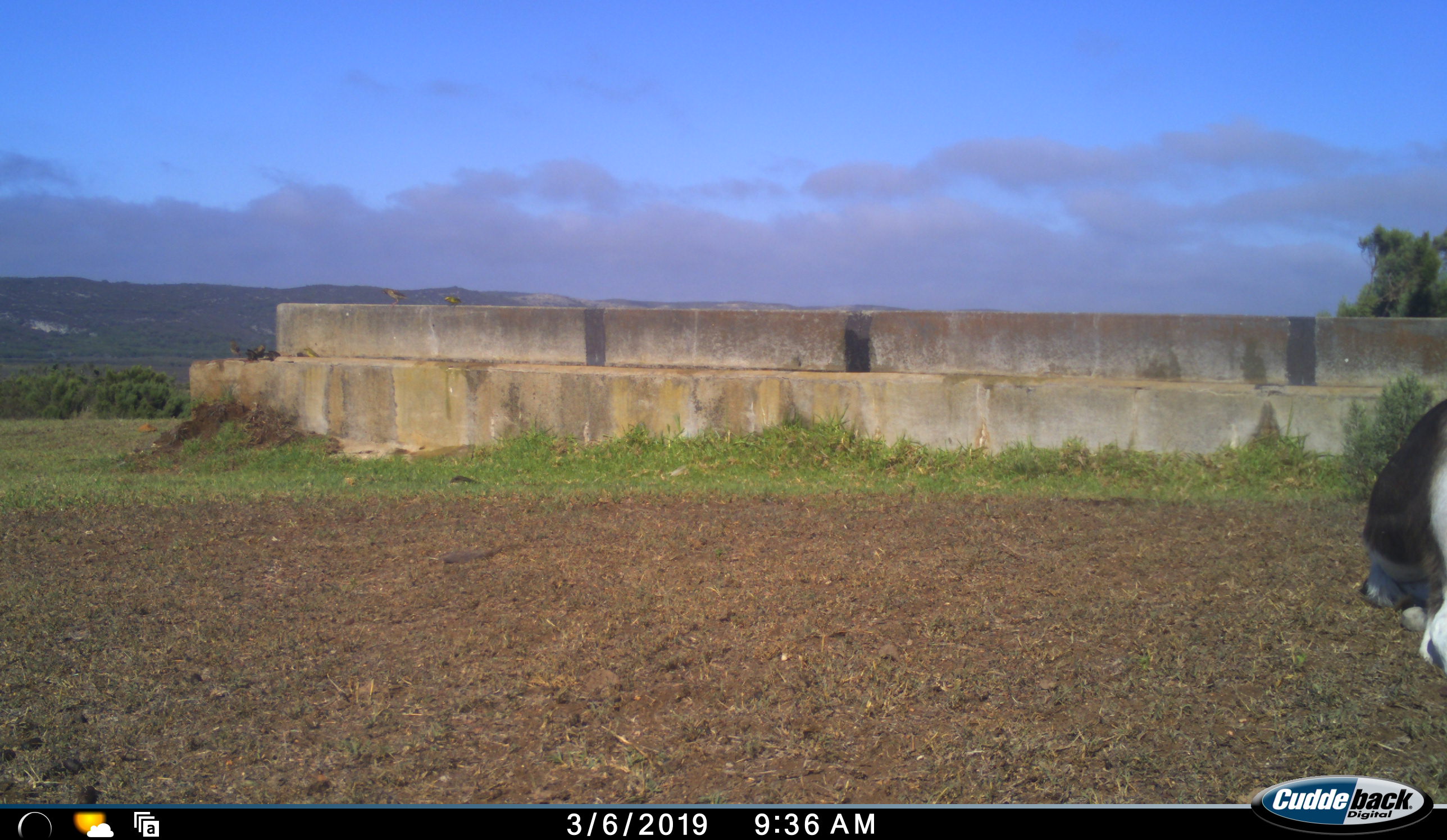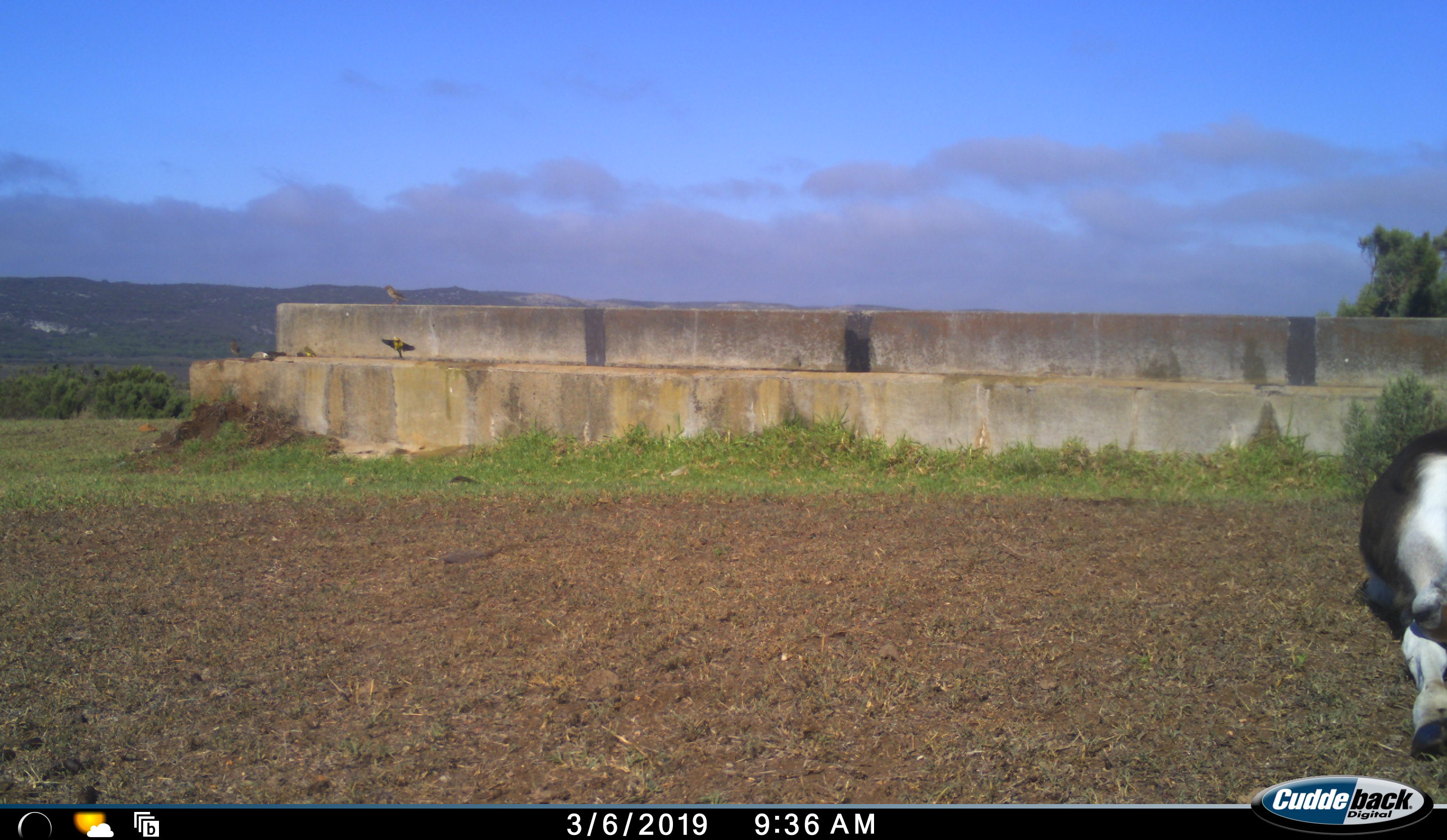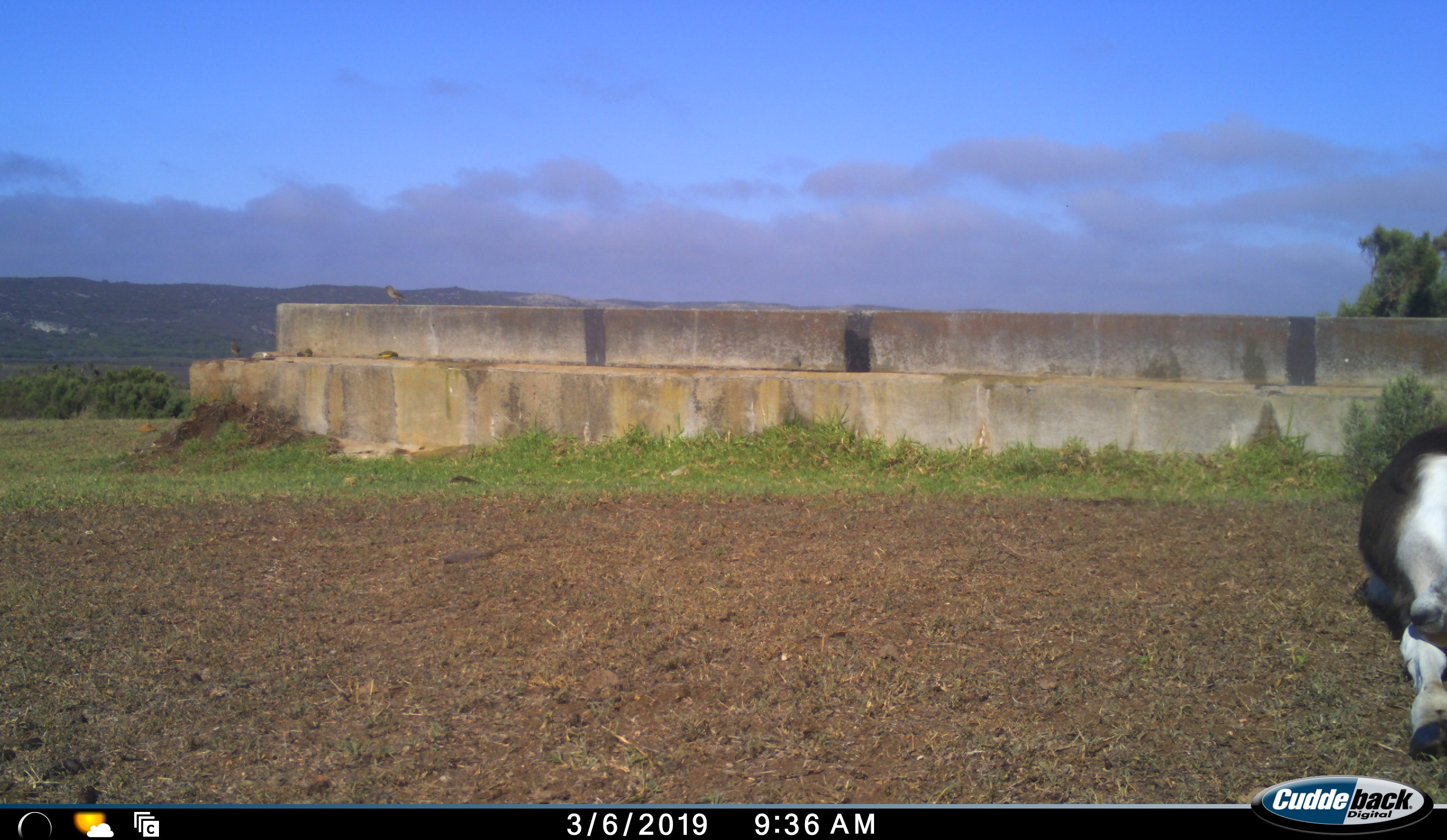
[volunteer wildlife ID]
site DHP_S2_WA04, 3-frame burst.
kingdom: Animalia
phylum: Chordata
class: Mammalia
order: Artiodactyla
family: Bovidae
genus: Damaliscus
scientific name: Damaliscus pygargus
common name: bontebok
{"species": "bontebok (Damaliscus pygargus)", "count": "1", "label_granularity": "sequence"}